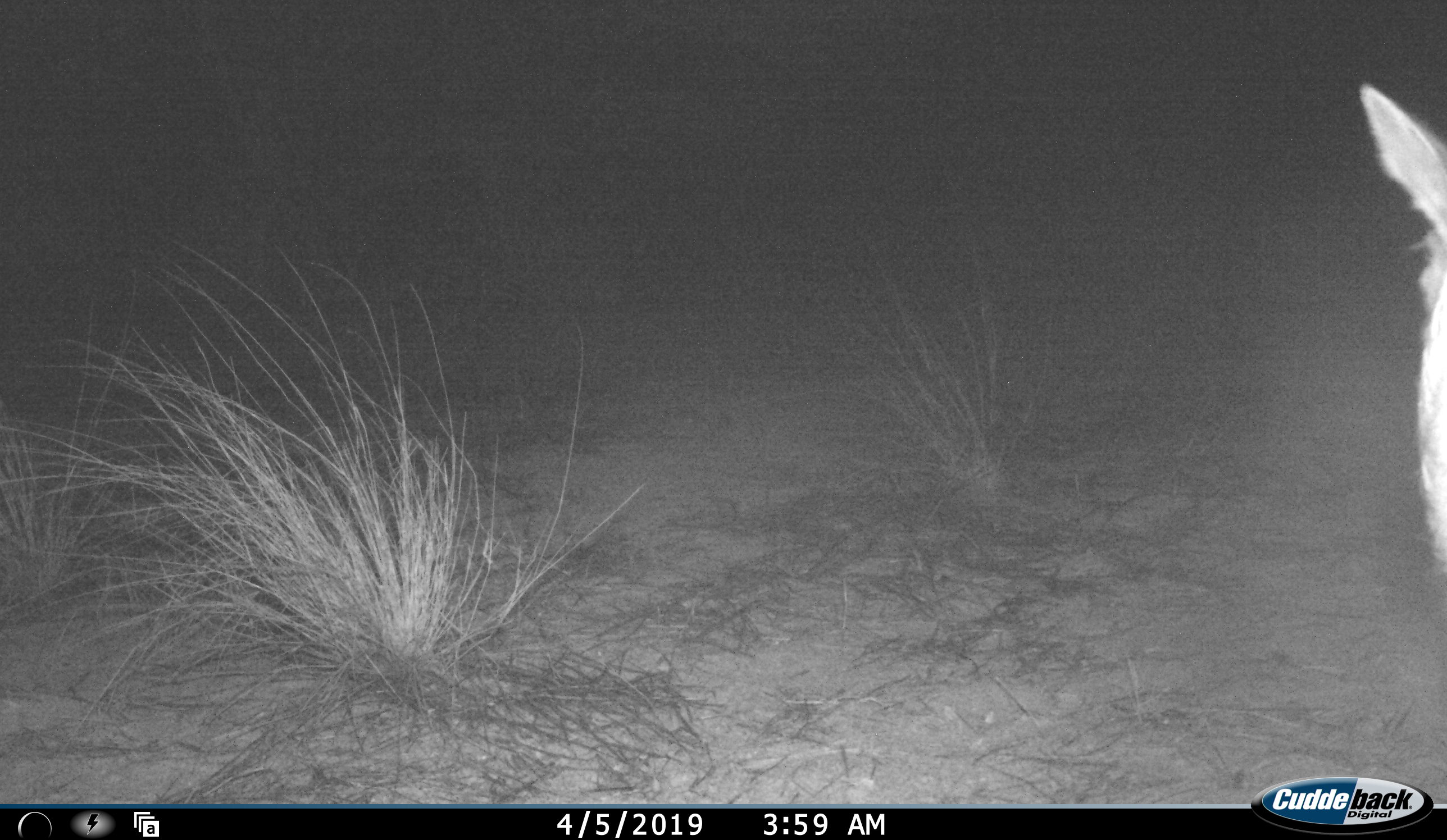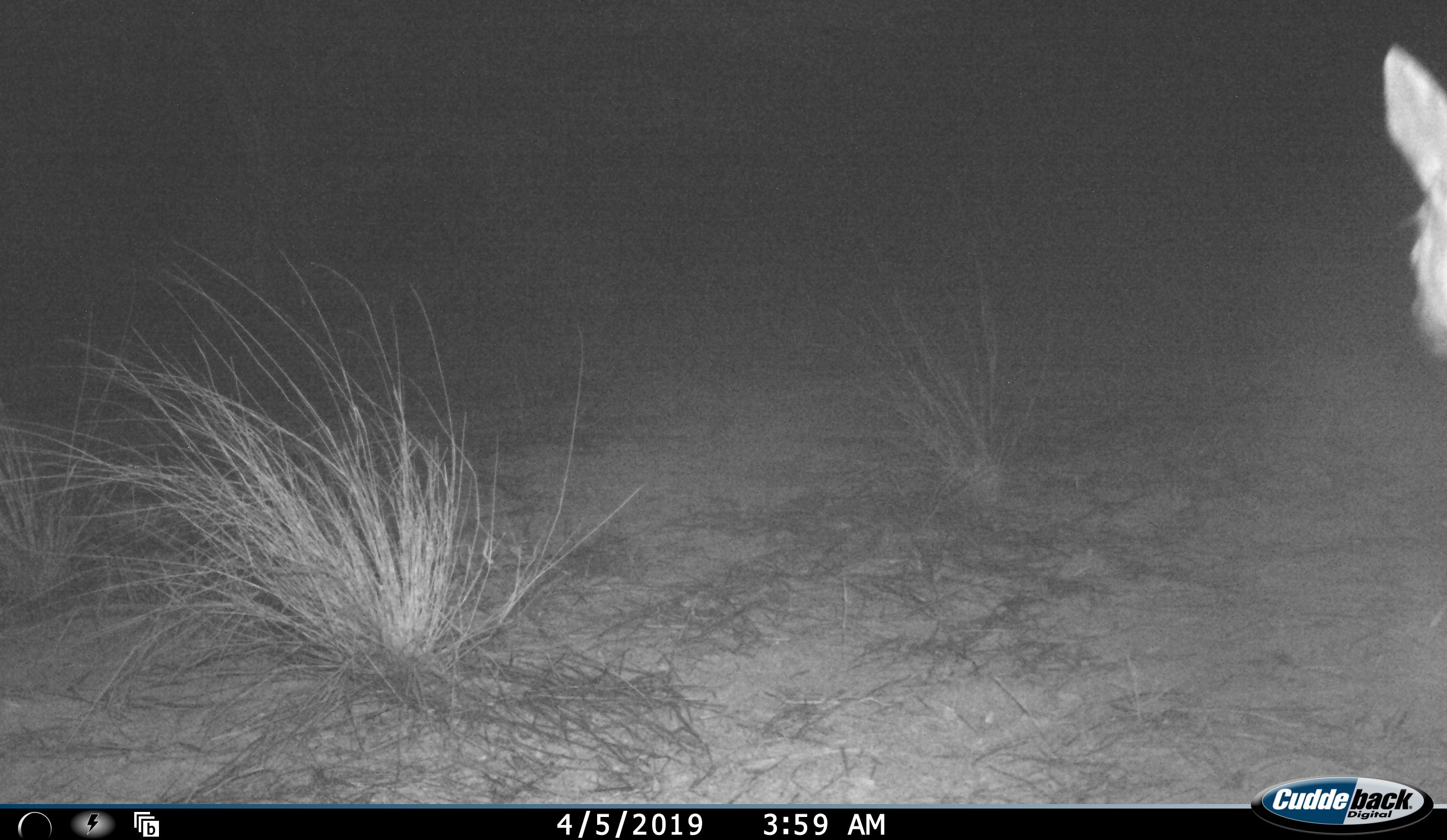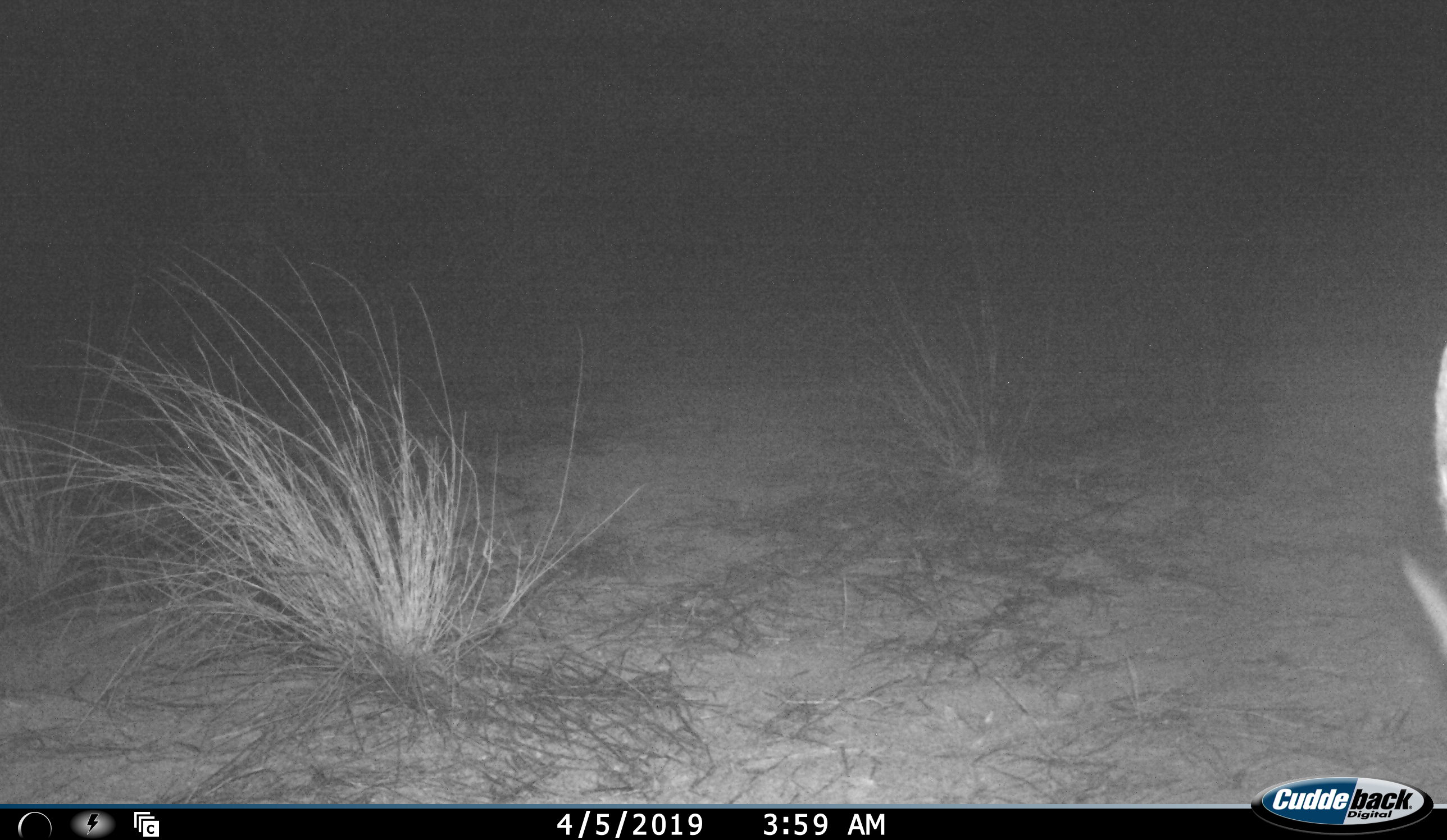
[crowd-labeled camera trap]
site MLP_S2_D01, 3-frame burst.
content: unidentified animal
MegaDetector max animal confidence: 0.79